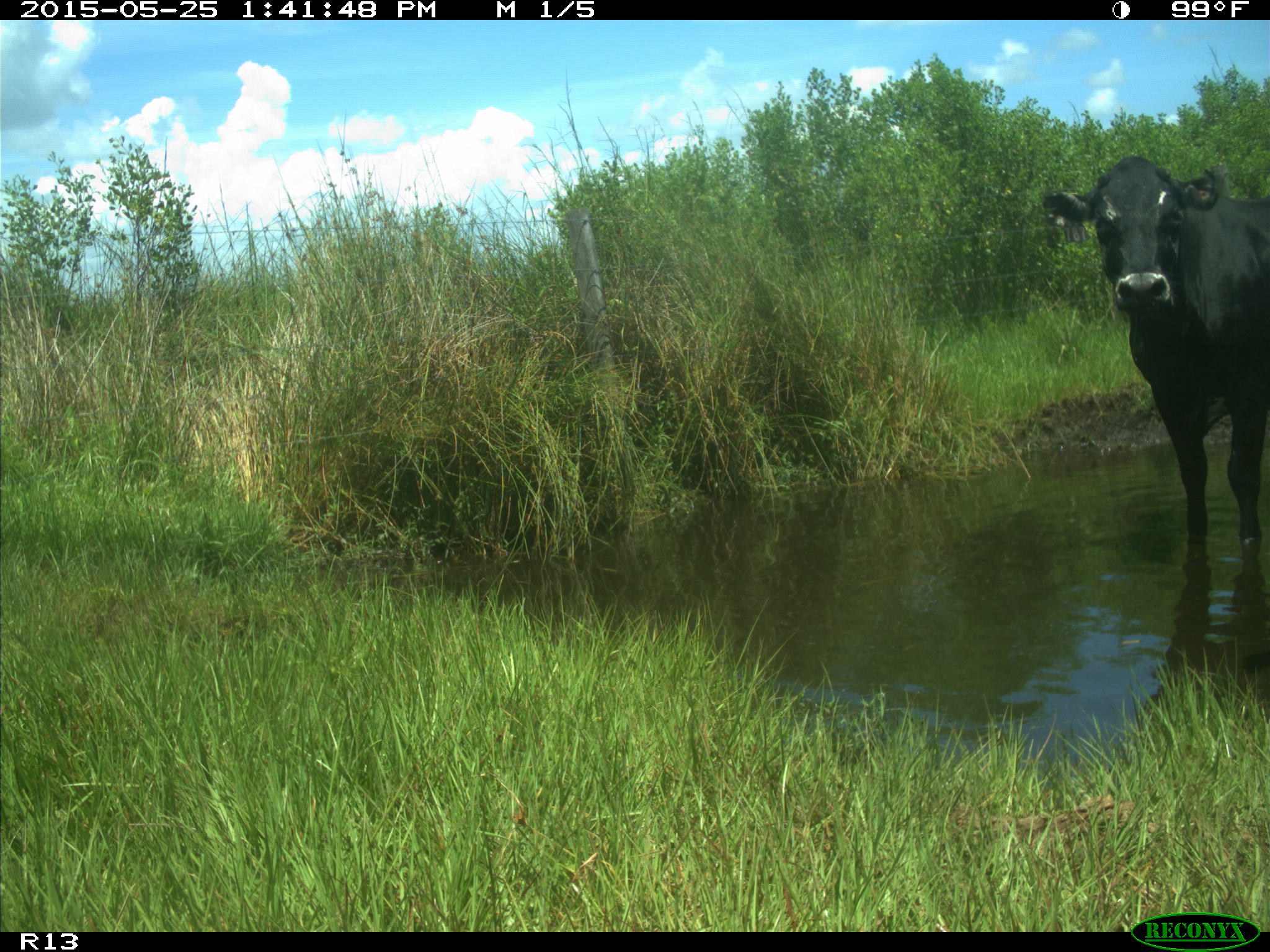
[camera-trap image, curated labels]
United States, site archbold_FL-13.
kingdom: Animalia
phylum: Chordata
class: Mammalia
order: Artiodactyla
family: Bovidae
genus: Bos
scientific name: Bos taurus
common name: domestic cow